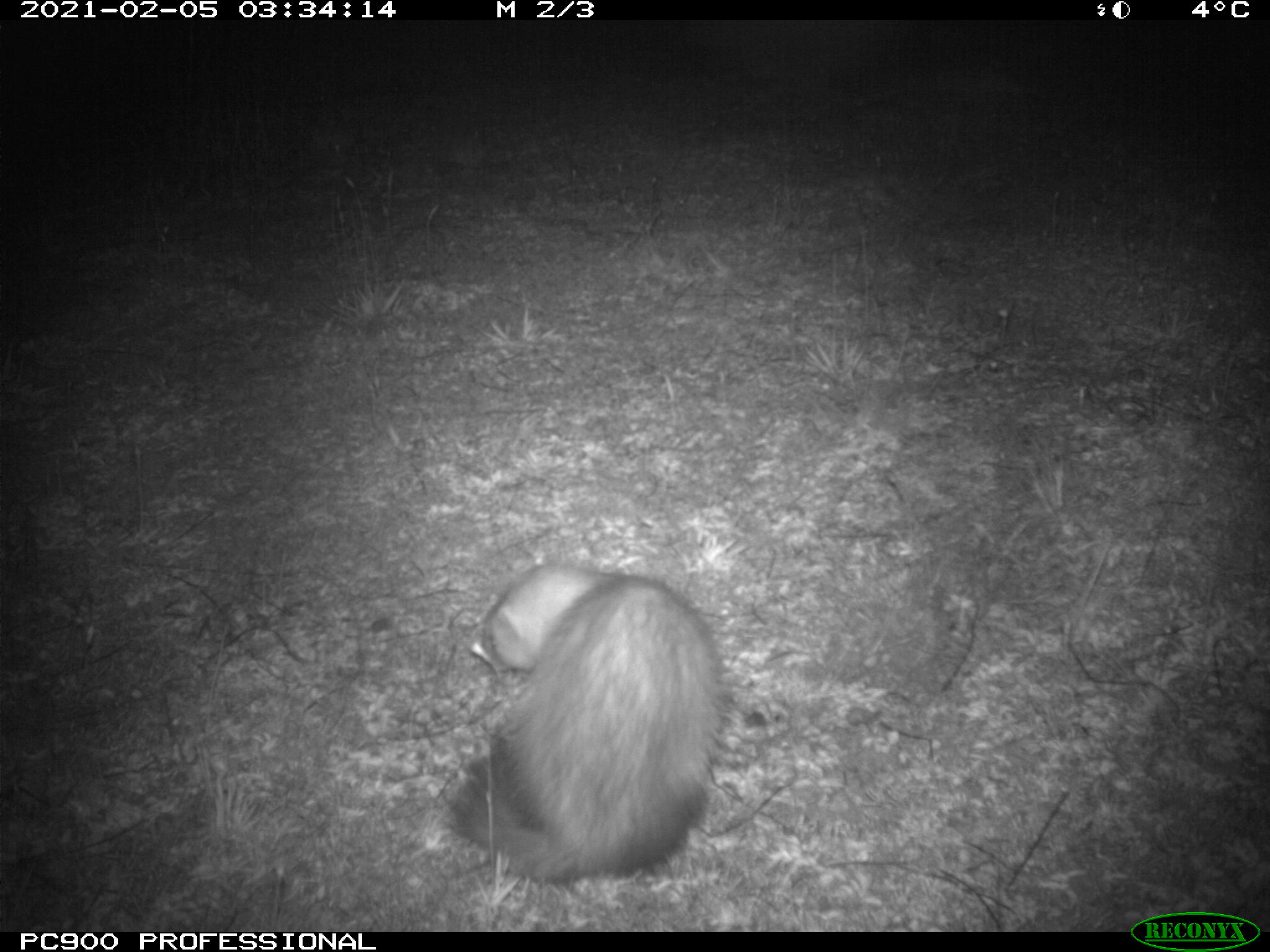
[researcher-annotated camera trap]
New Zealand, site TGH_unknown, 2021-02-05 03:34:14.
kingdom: Animalia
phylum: Chordata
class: Mammalia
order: Carnivora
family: Mustelidae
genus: Mustela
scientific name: Mustela furo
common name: ferret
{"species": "ferret (Mustela furo)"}